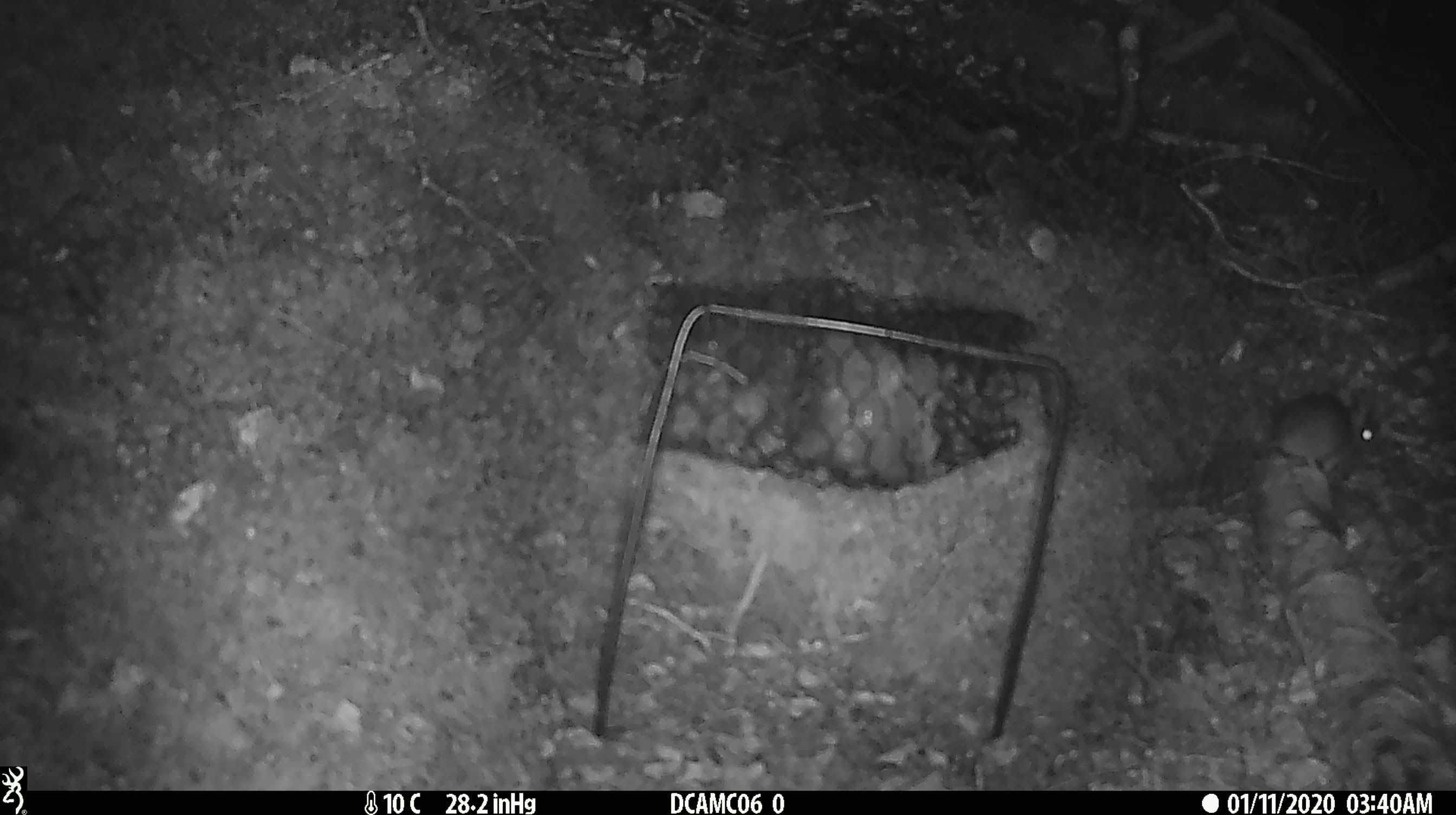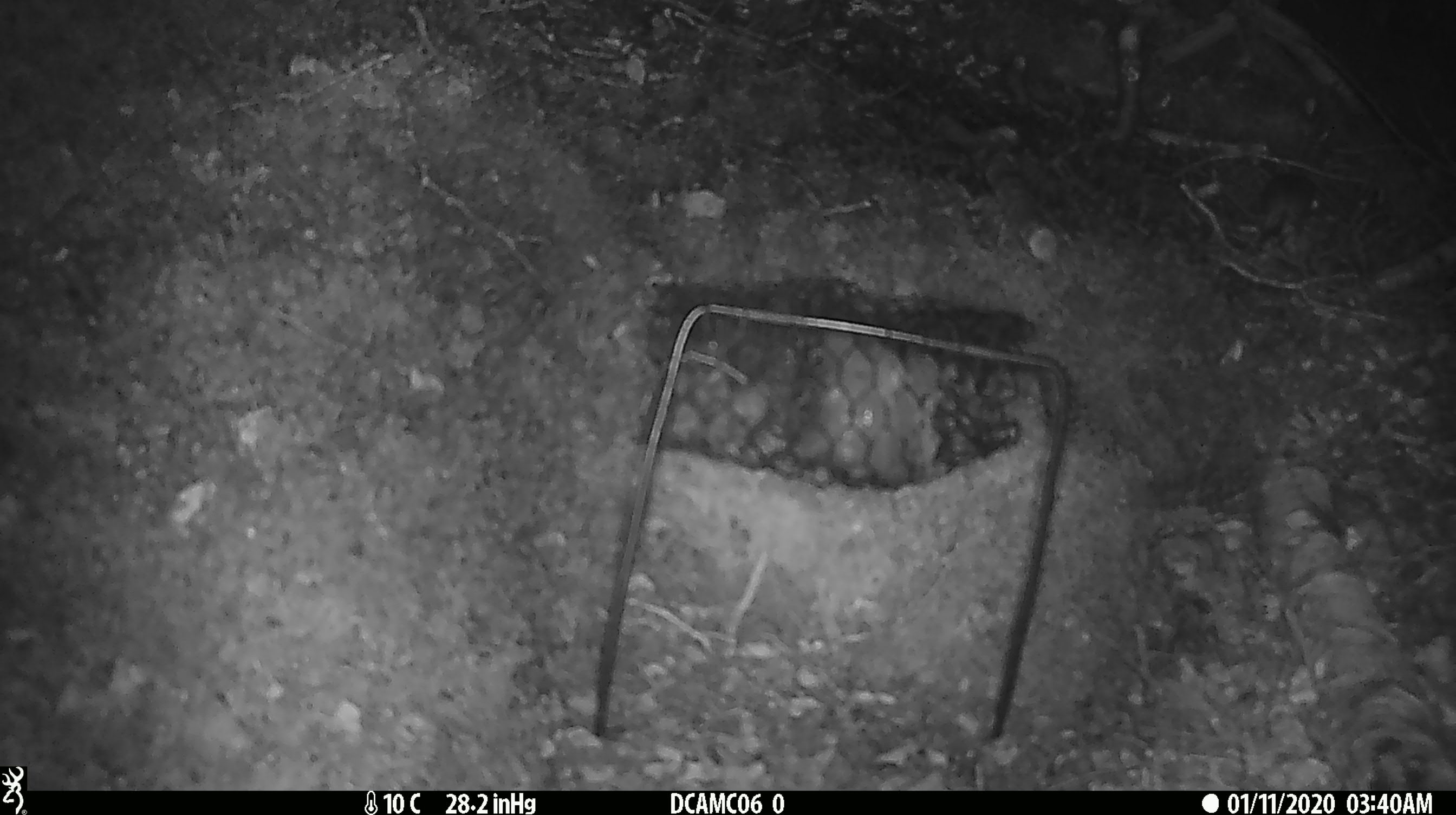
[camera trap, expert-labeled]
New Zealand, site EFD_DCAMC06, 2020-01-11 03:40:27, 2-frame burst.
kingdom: Animalia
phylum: Chordata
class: Mammalia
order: Rodentia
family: Muridae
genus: Mus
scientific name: Mus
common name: mouse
Mouse (Mus).